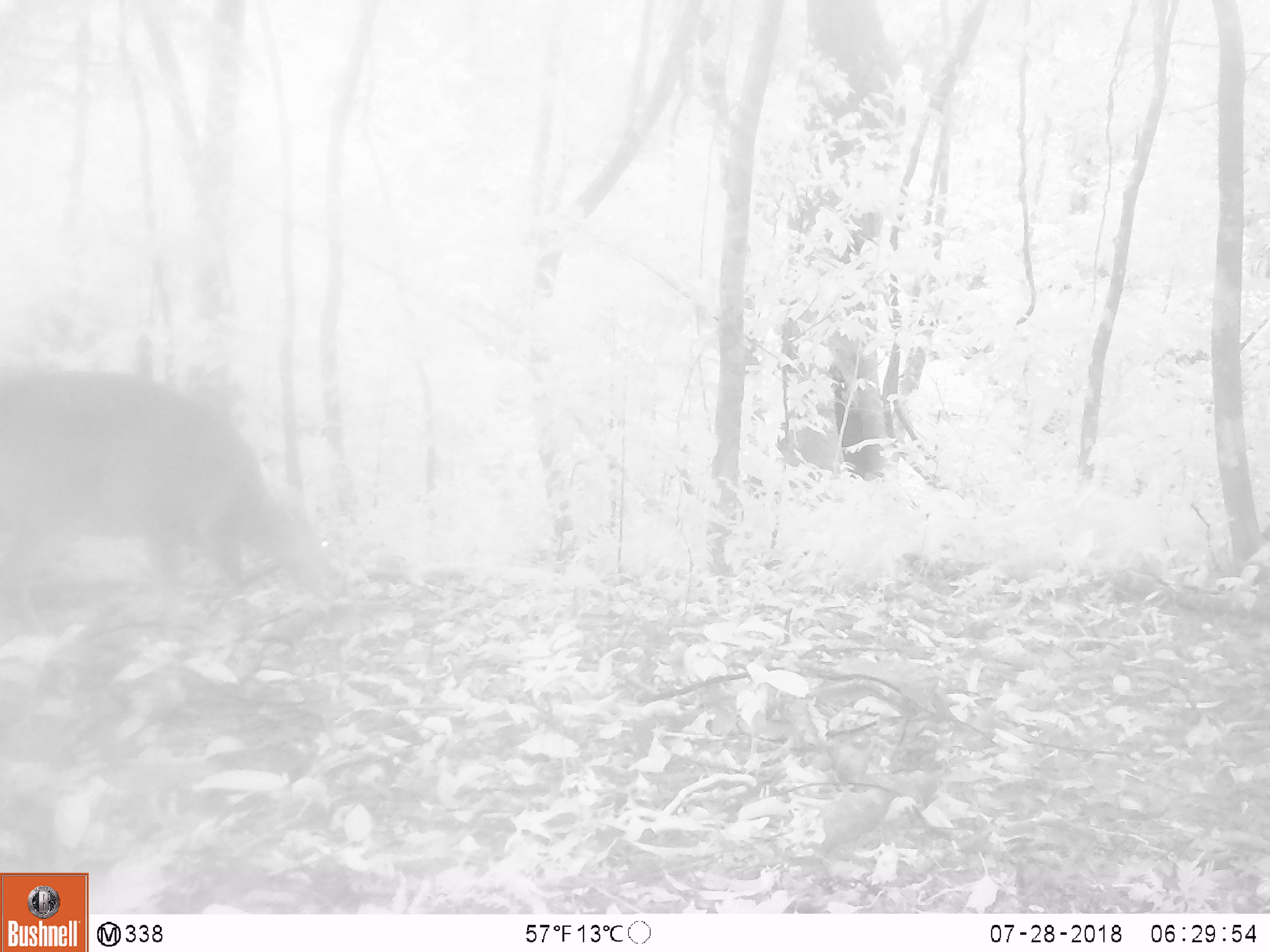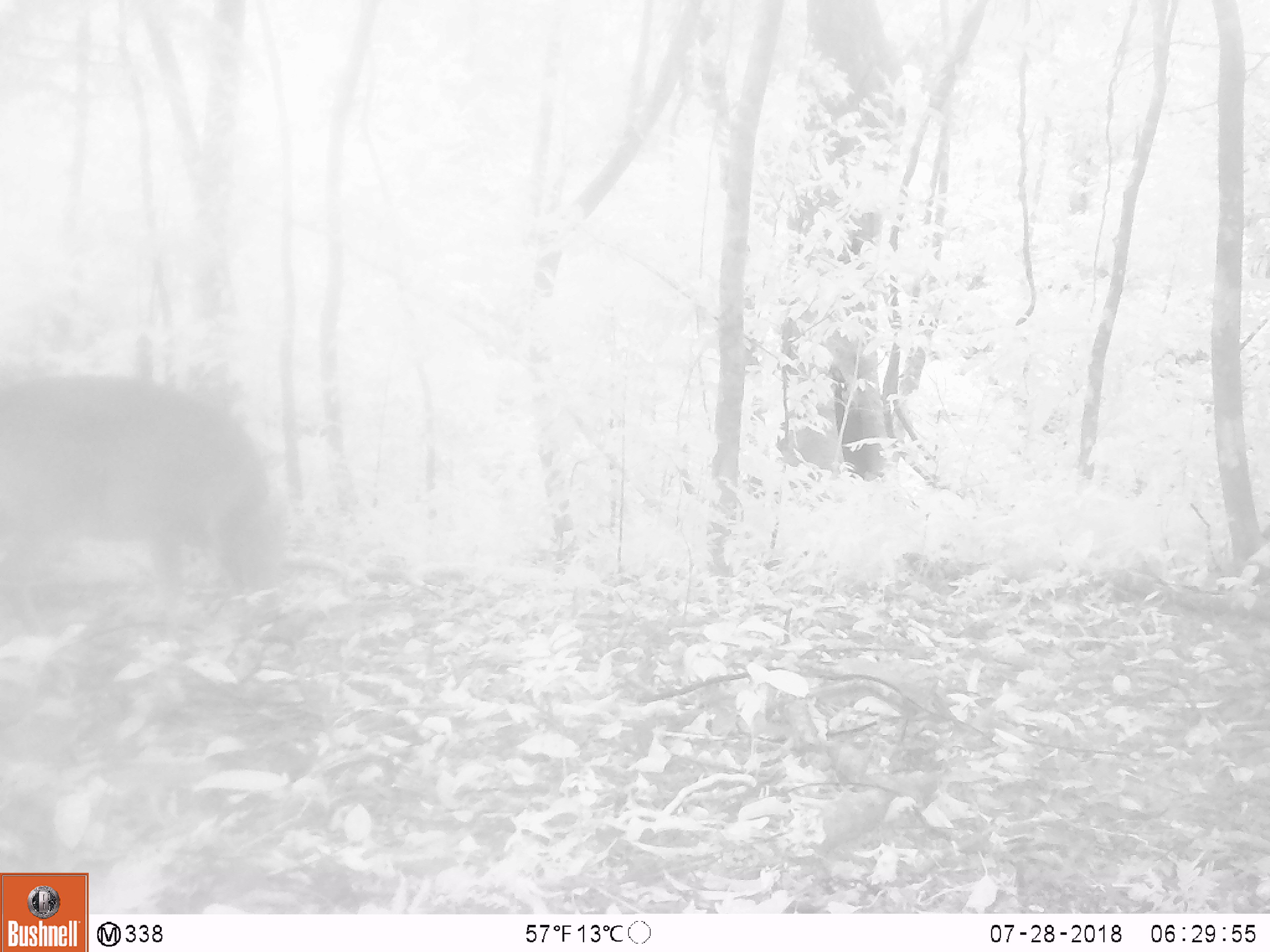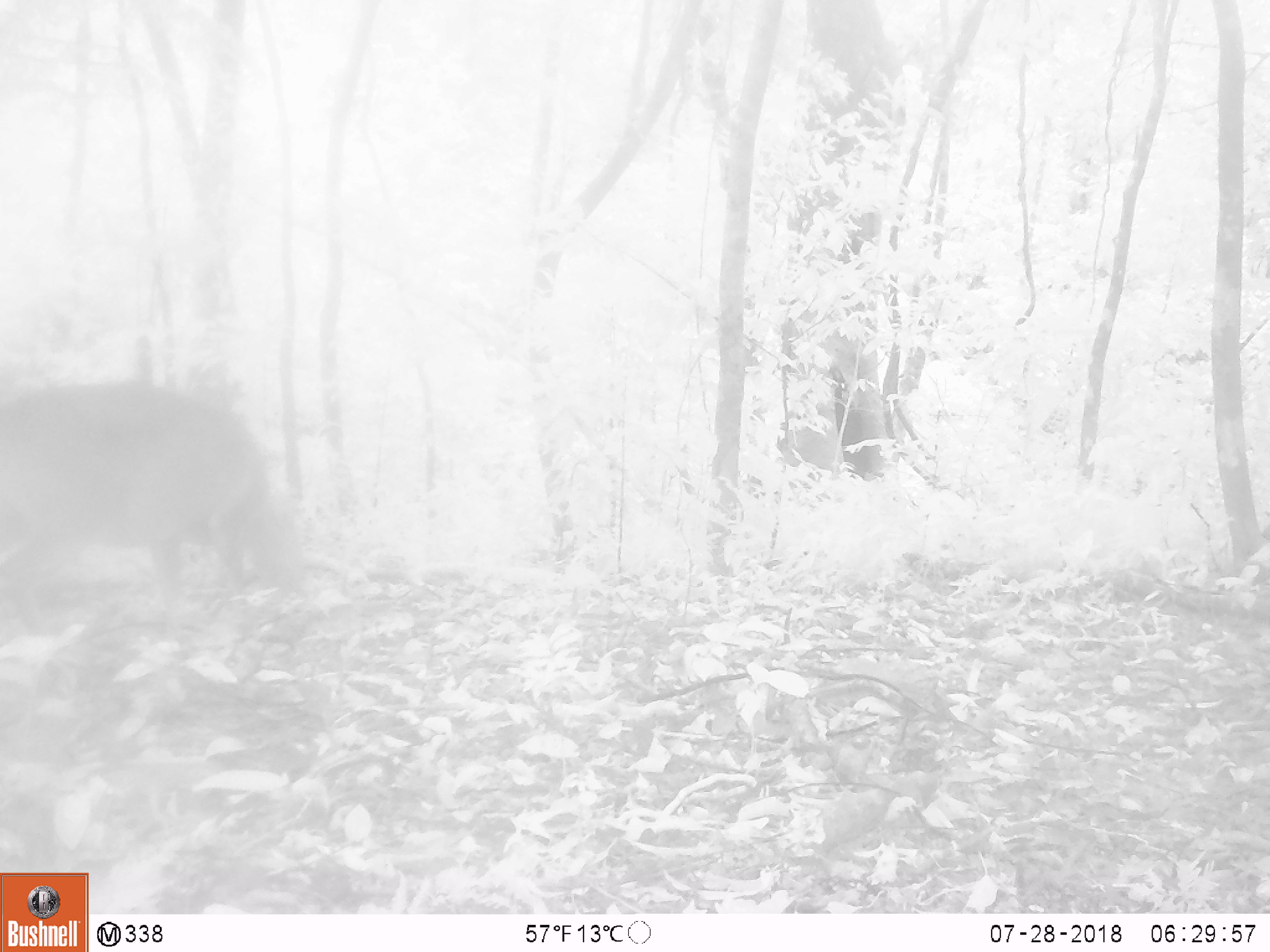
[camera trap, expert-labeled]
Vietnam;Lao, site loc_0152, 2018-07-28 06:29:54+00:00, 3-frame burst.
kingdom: Animalia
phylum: Chordata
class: Mammalia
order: Artiodactyla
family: Cervidae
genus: Muntiacus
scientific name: Muntiacus vuquangensis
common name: large-antlered muntjac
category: large antlered muntjac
Large antlered muntjac (large-antlered muntjac) (Muntiacus vuquangensis). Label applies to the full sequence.